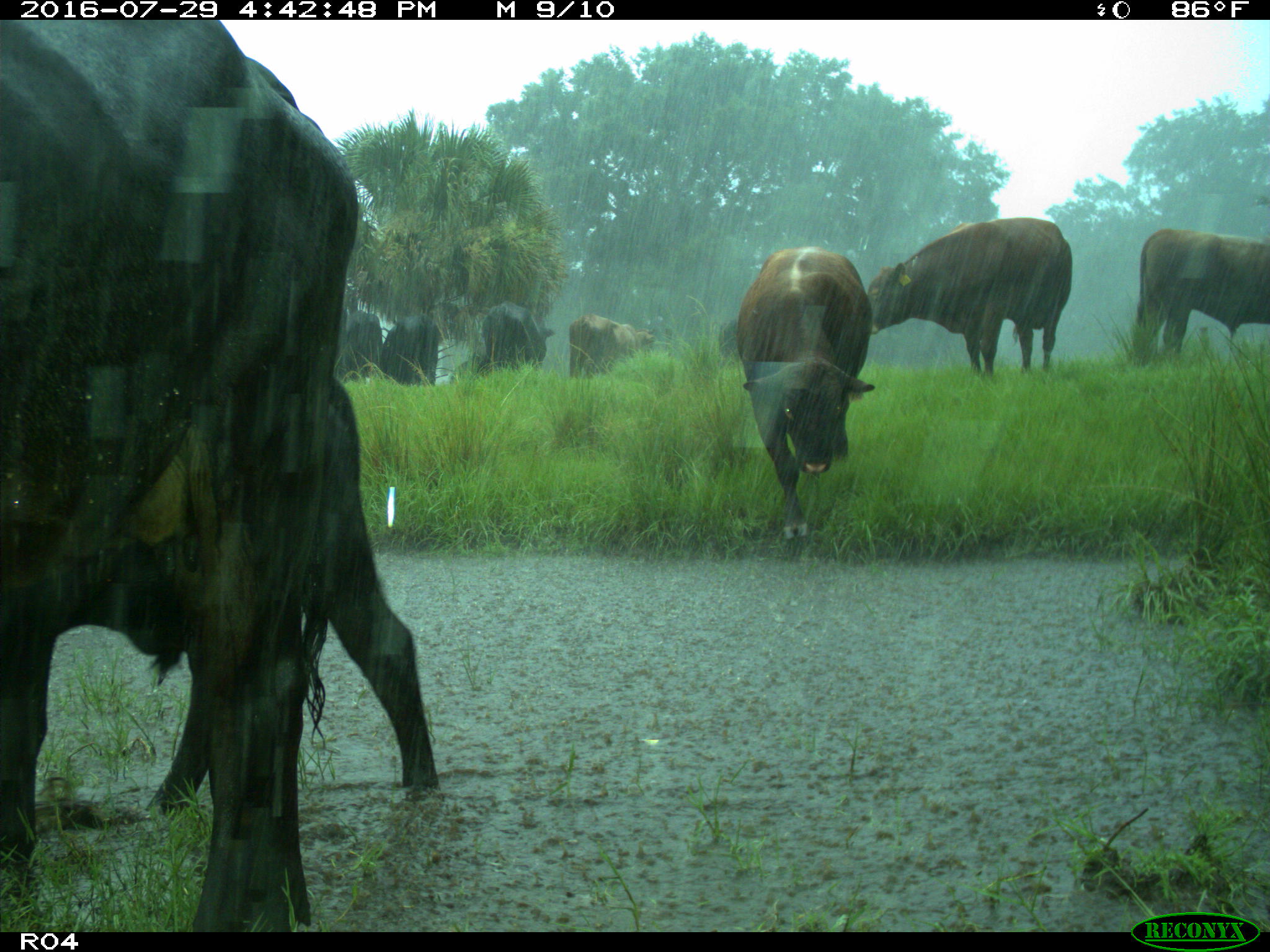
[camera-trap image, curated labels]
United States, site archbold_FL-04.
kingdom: Animalia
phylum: Chordata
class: Mammalia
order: Artiodactyla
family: Bovidae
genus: Bos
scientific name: Bos taurus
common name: domestic cow